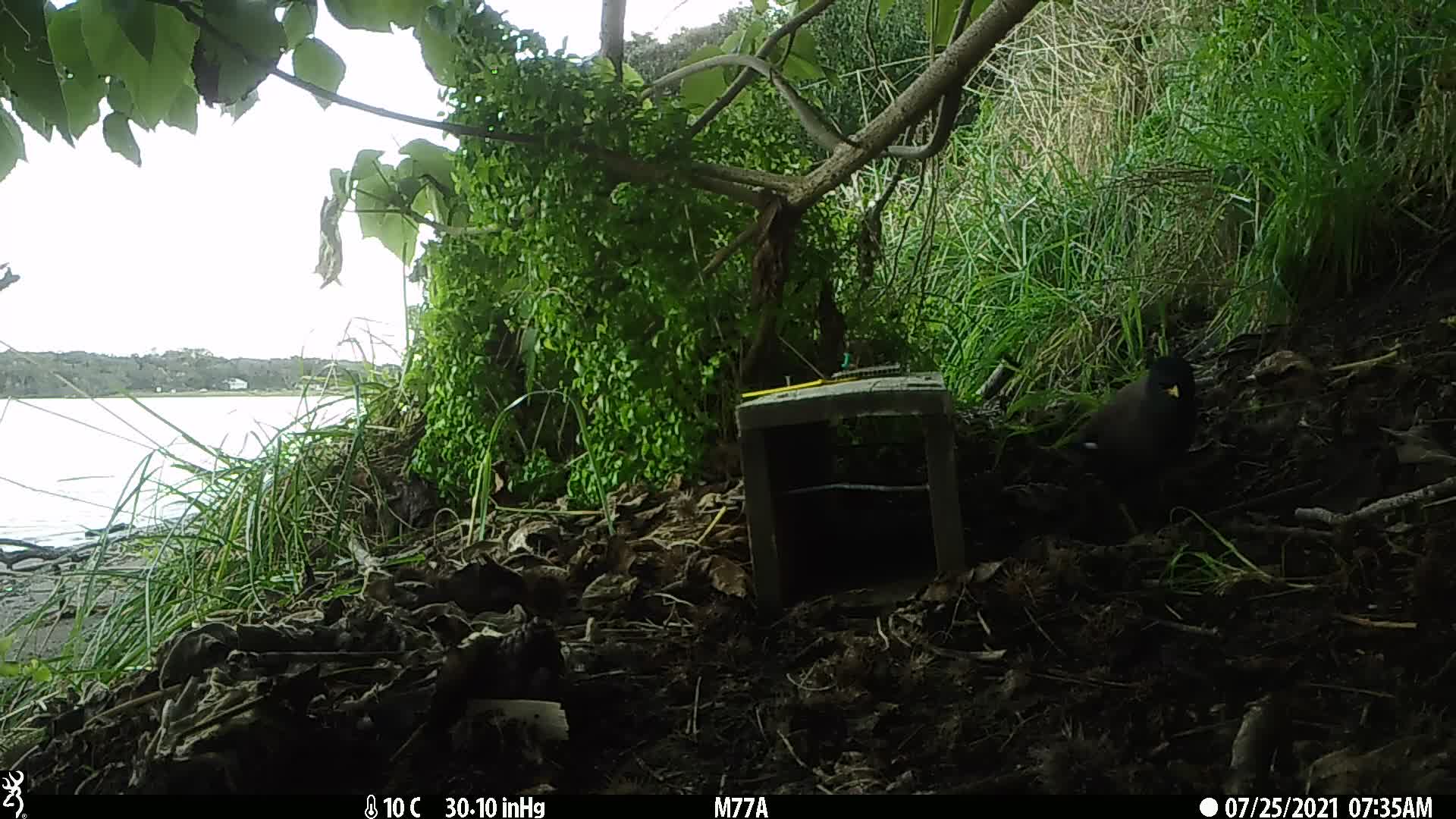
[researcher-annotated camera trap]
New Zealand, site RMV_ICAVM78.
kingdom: Animalia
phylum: Chordata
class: Aves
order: Passeriformes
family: Sturnidae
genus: Acridotheres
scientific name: Acridotheres tristis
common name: common myna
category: myna